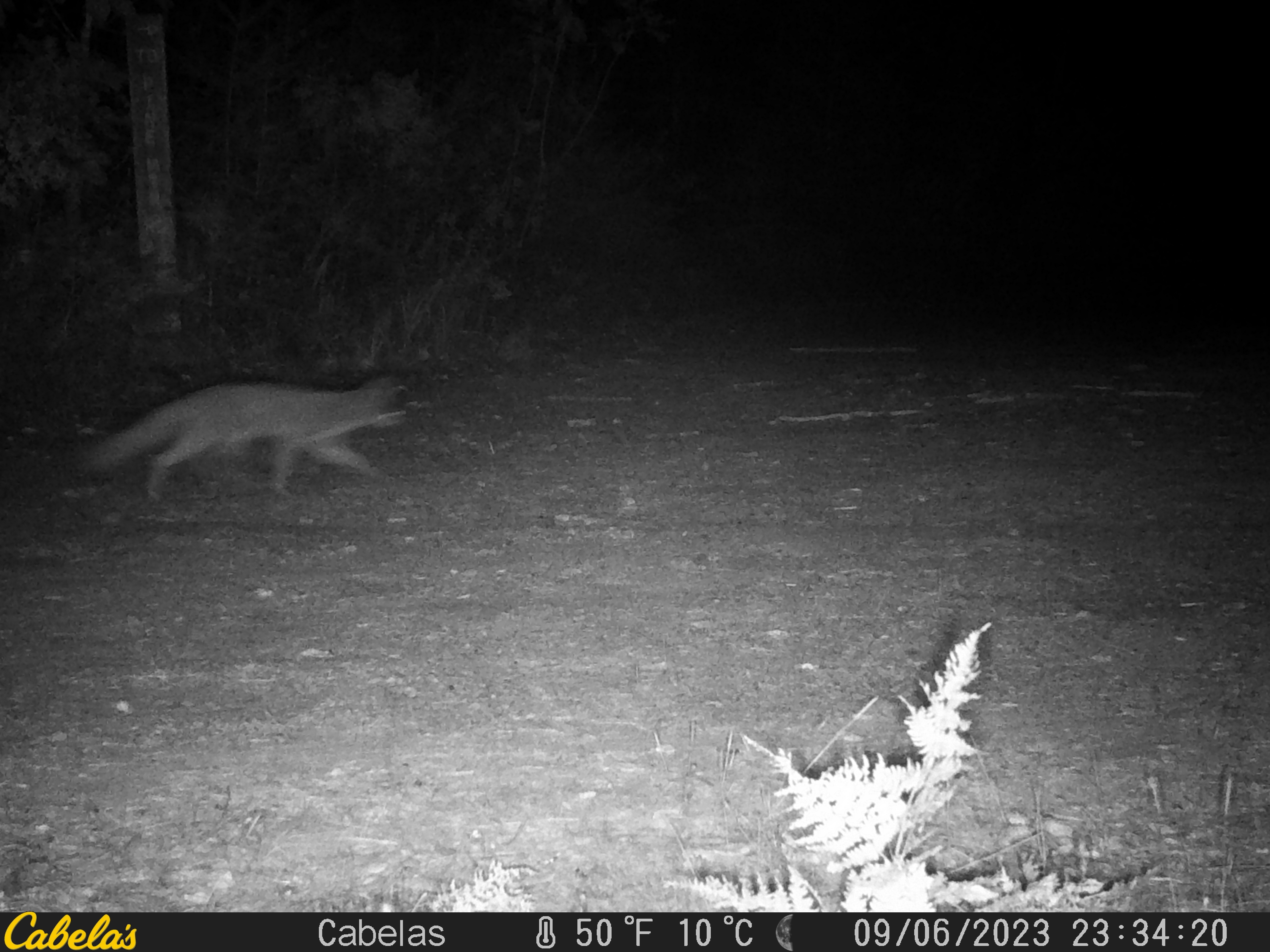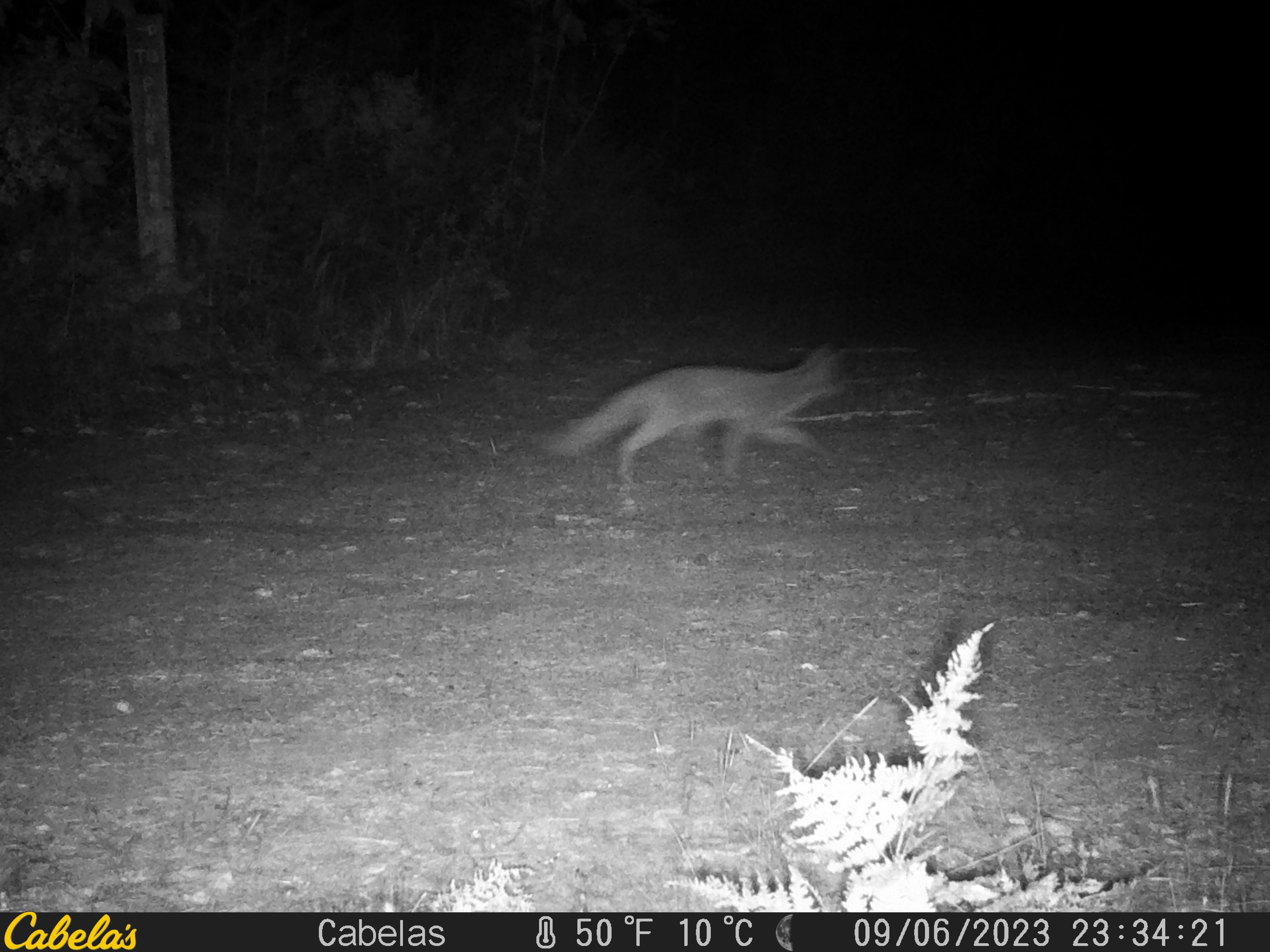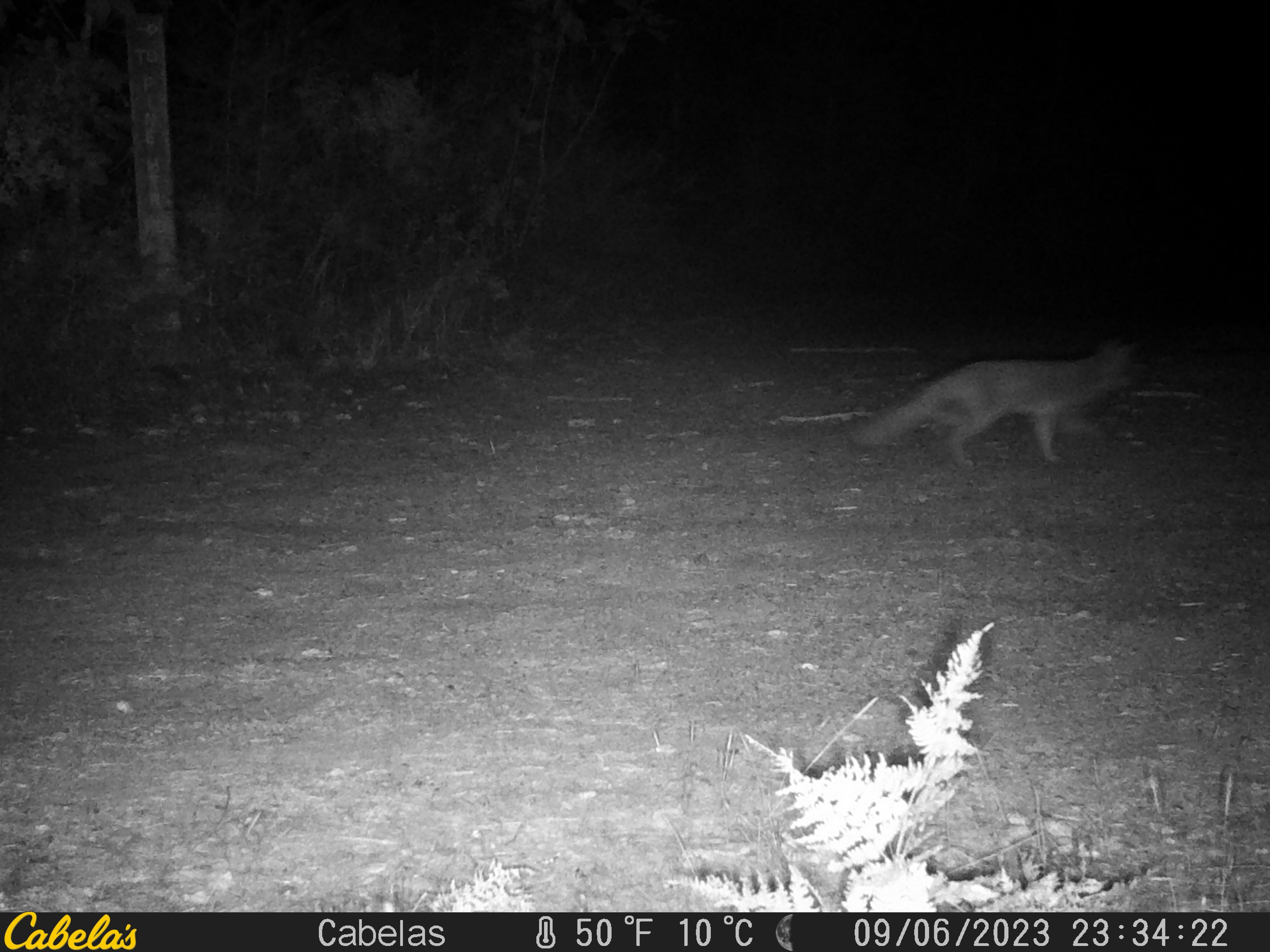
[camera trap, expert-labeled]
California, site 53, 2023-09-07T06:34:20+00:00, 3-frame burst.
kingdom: Animalia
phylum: Chordata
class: Mammalia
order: Carnivora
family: Canidae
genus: Urocyon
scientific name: Urocyon cinereoargenteus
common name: gray fox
Gray fox (Urocyon cinereoargenteus).